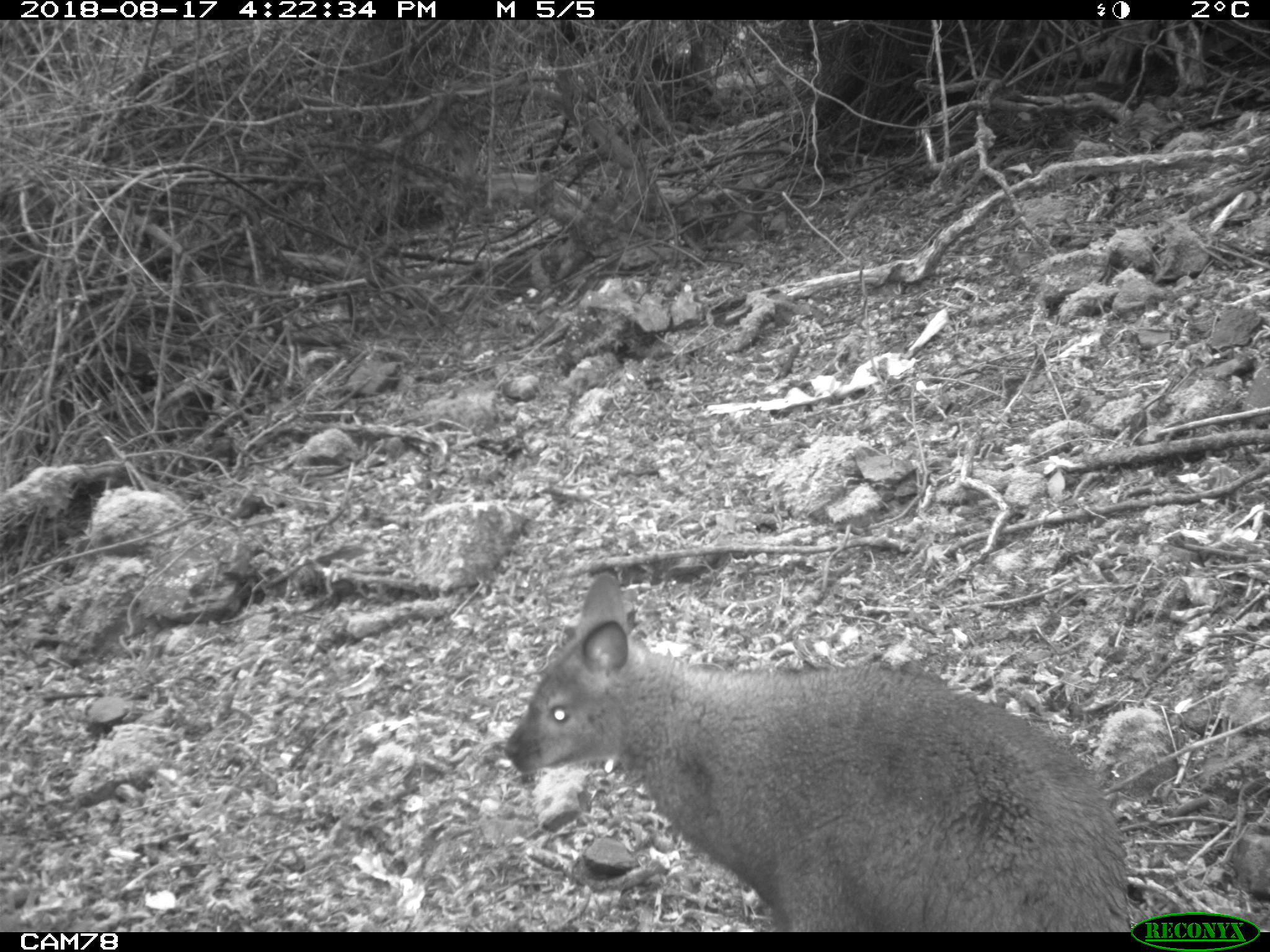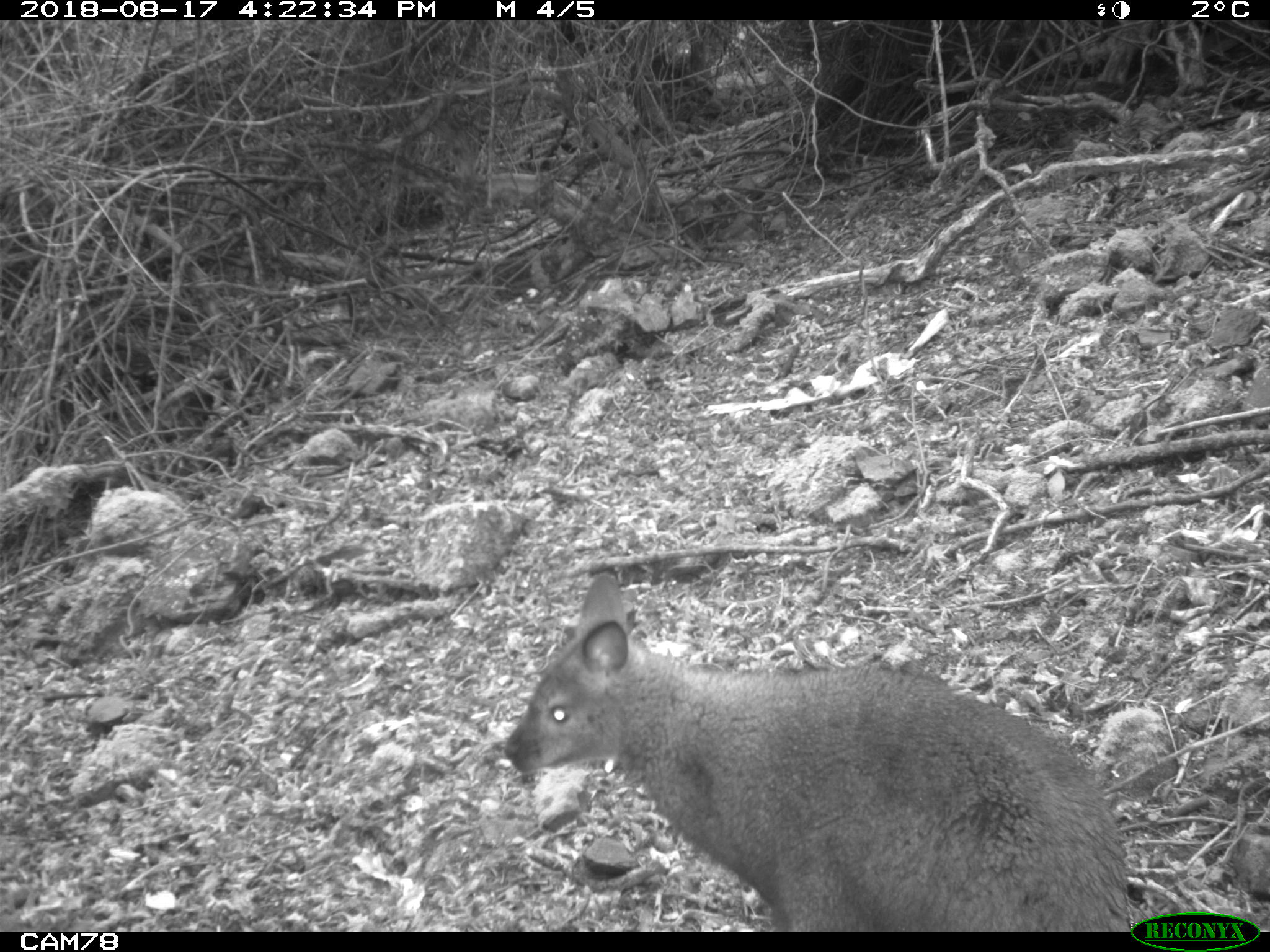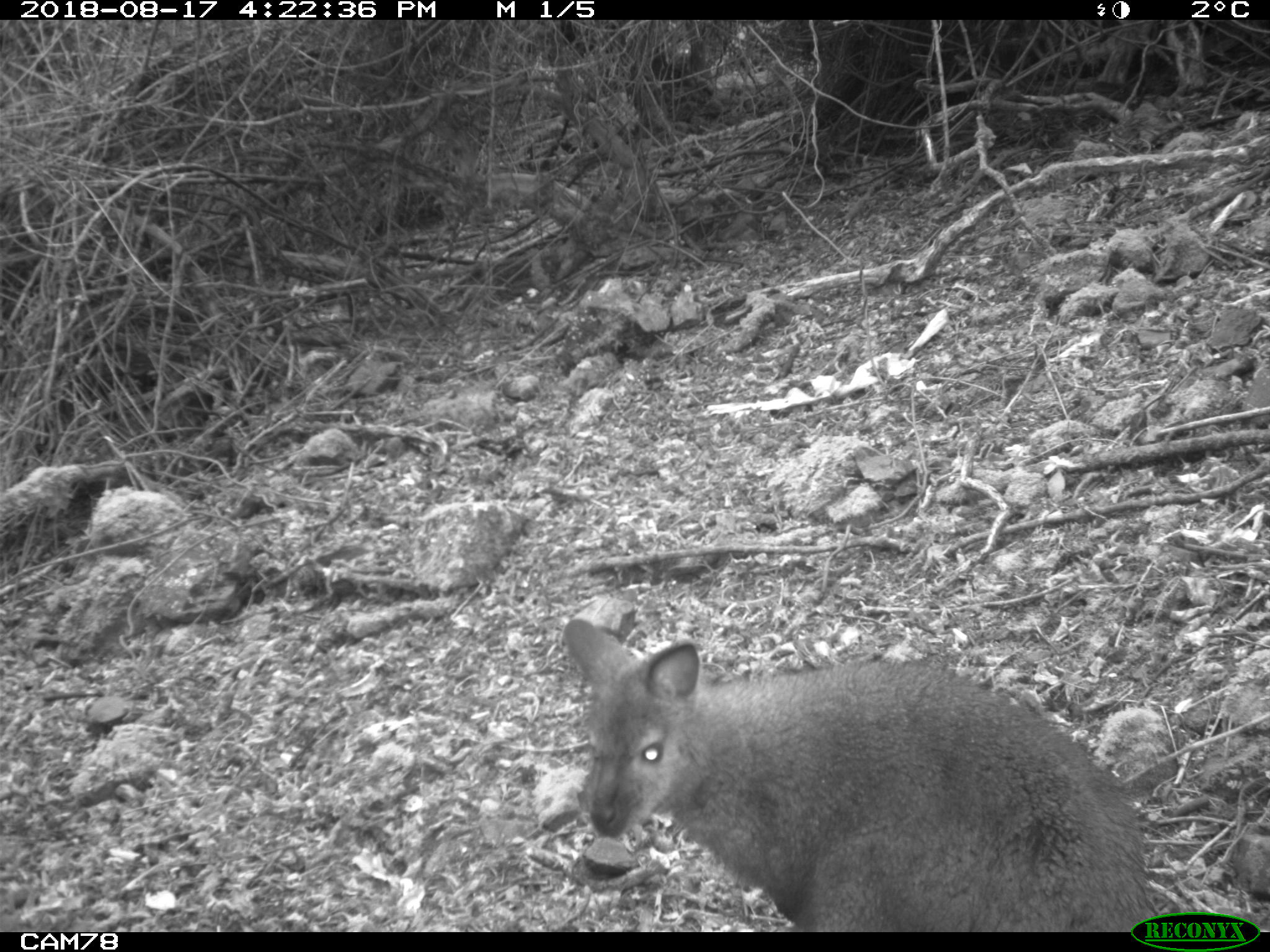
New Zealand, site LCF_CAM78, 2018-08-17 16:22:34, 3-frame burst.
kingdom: Animalia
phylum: Chordata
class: Mammalia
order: Diprotodontia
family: Macropodidae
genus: Notamacropus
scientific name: Notamacropus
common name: wallaby